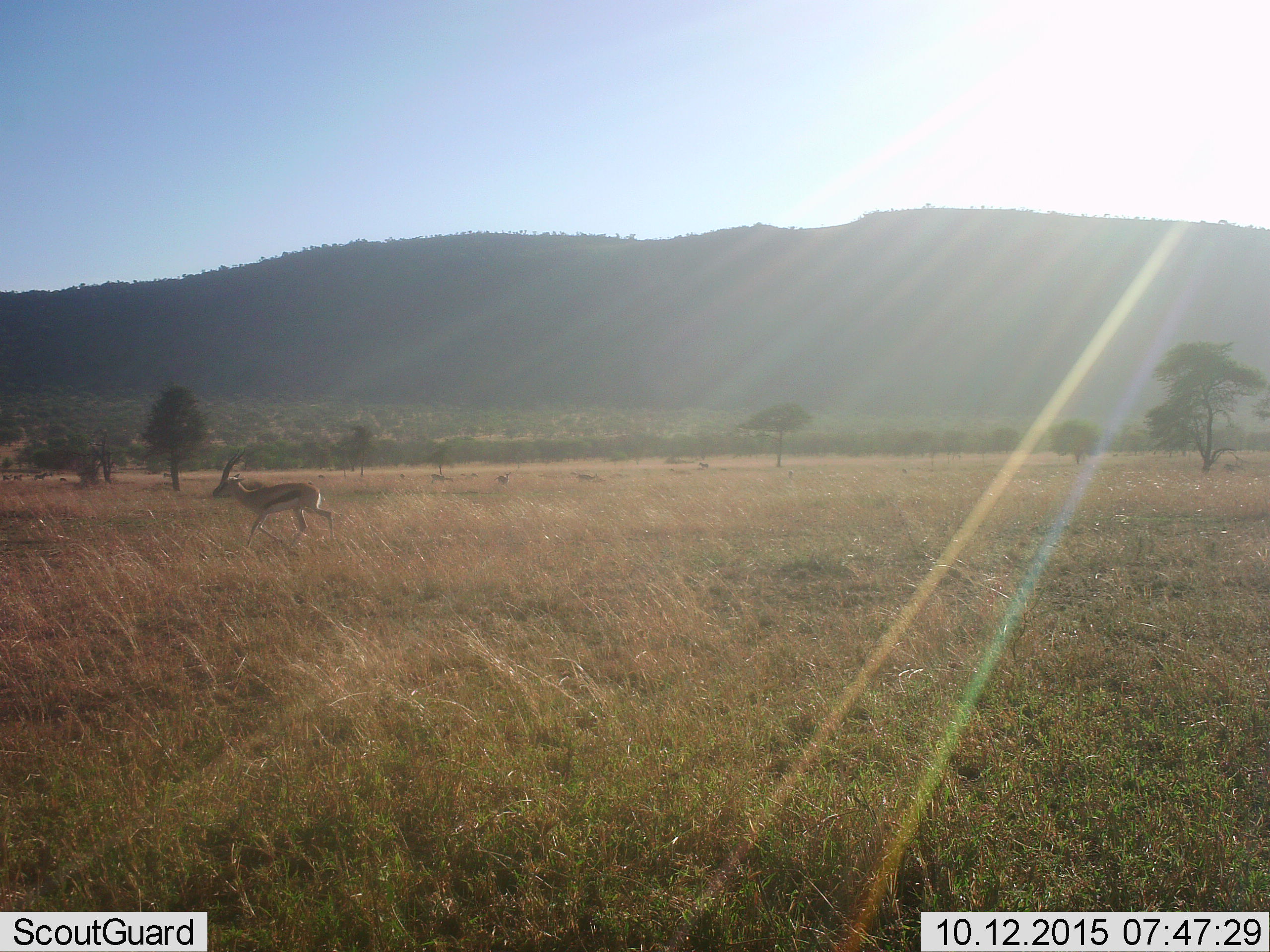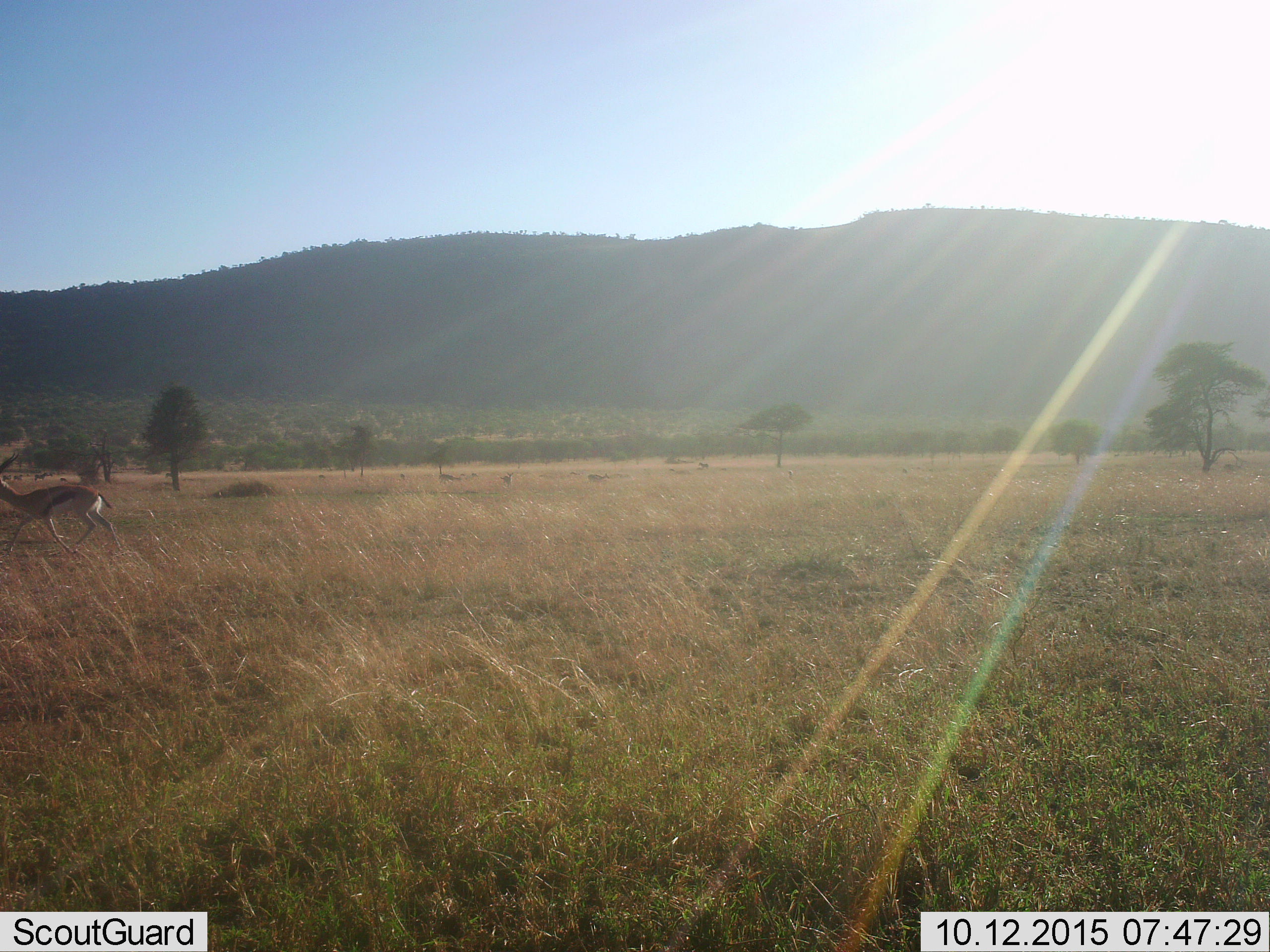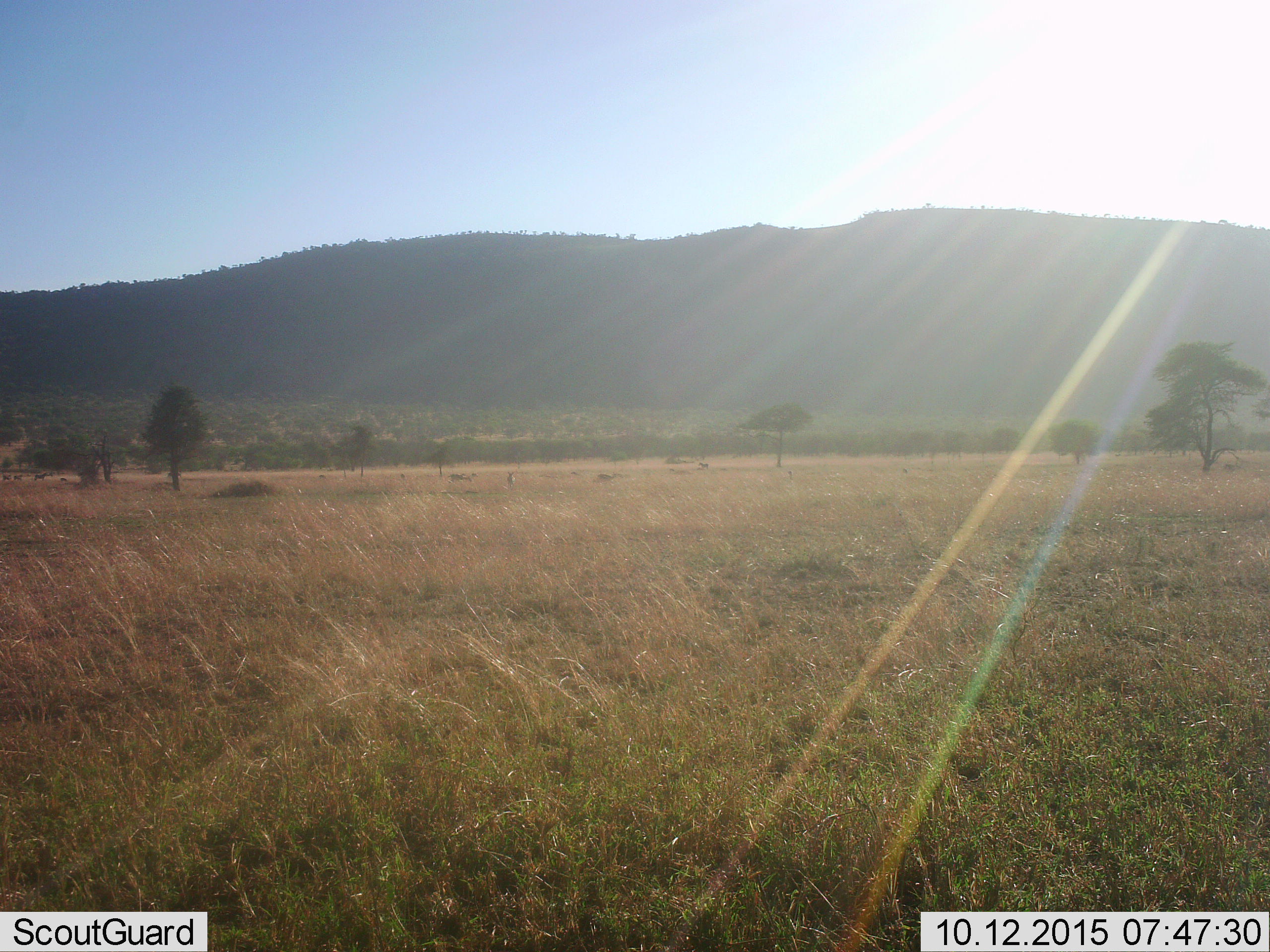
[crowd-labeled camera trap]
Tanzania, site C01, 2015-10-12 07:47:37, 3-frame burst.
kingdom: Animalia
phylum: Chordata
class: Mammalia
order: Artiodactyla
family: Bovidae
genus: Eudorcas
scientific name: Eudorcas thomsonii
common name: thomson's gazelle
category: gazellethomsons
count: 4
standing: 41%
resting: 0%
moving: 94%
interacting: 0%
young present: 0%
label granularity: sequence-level